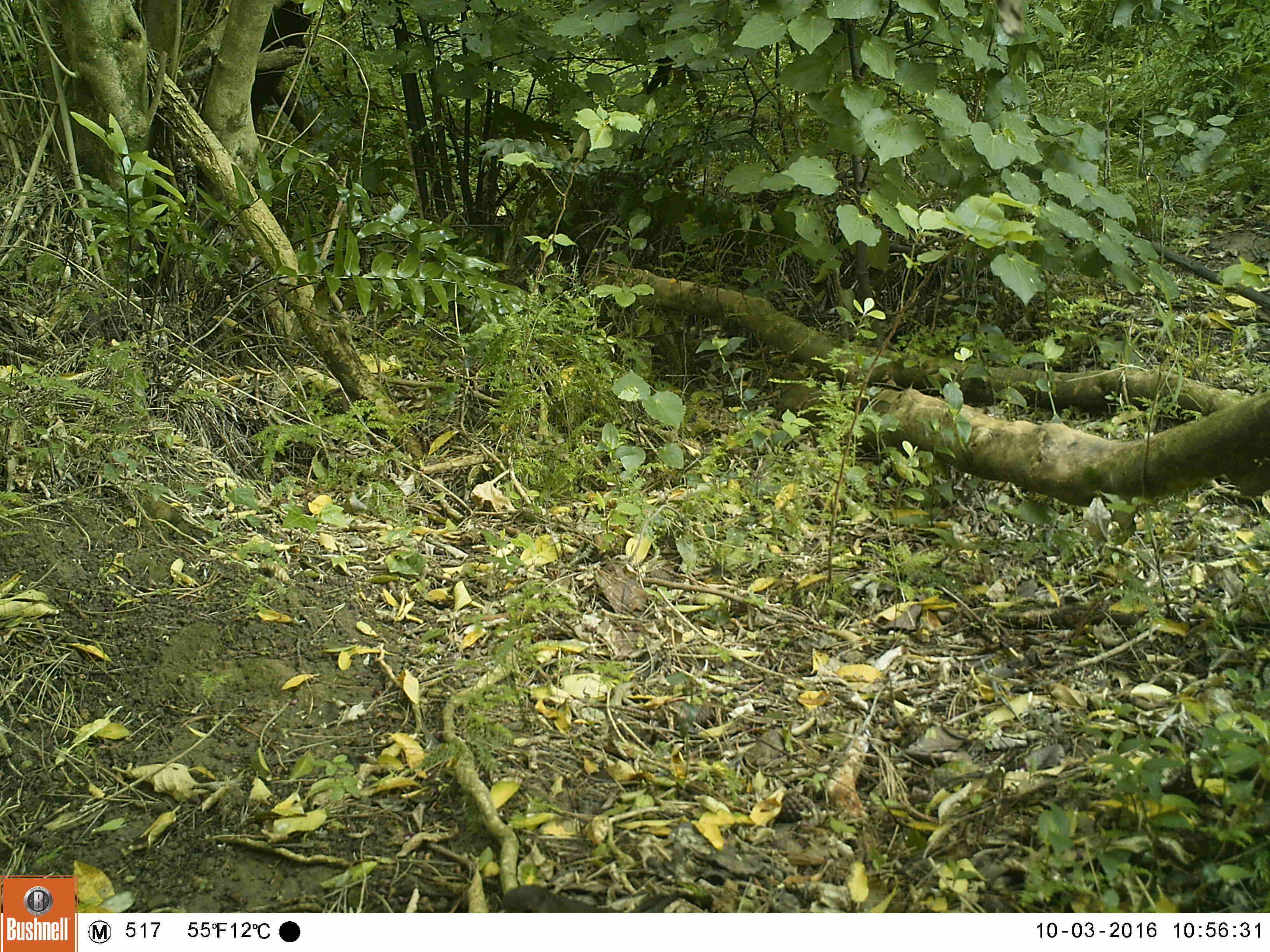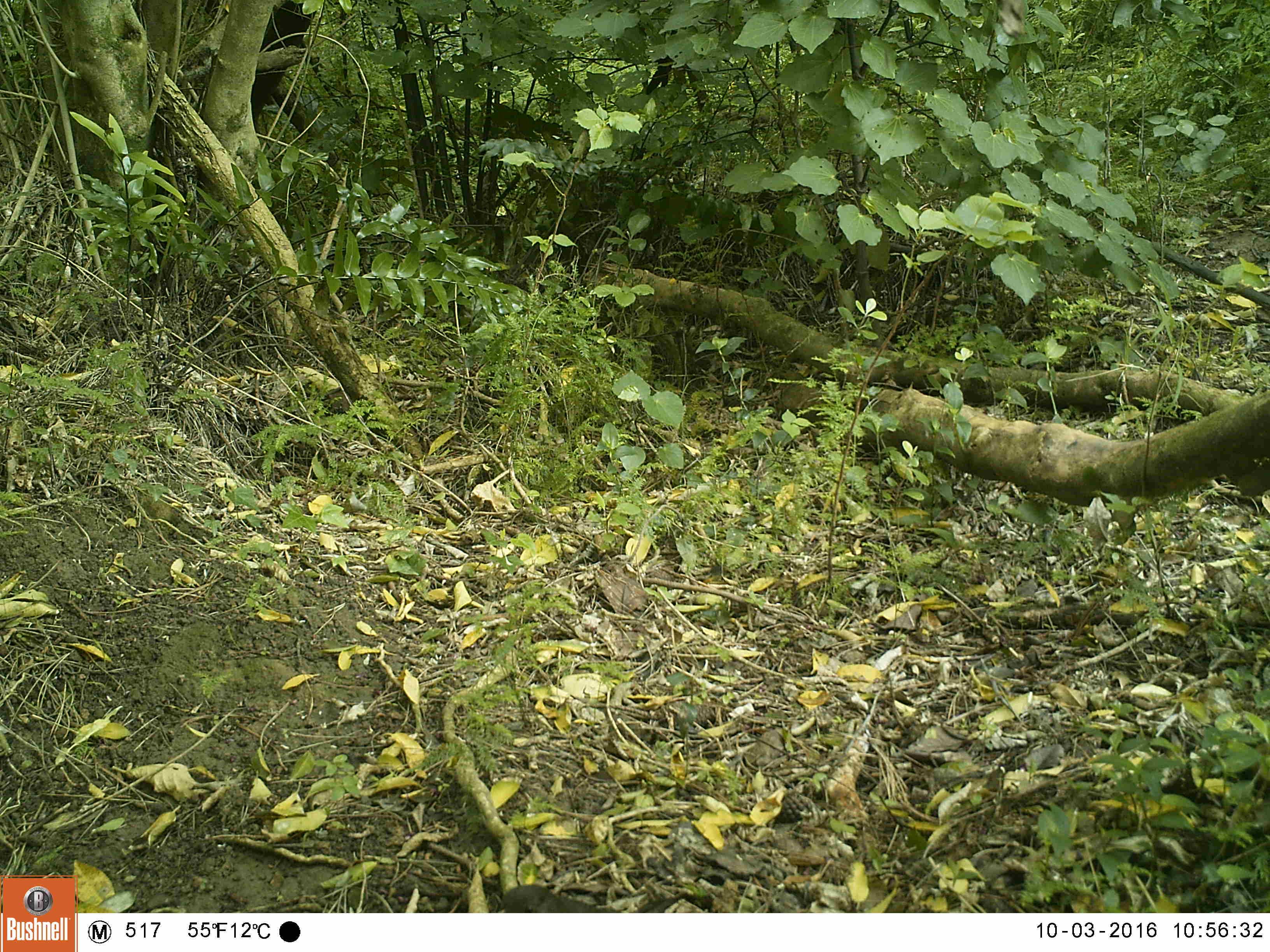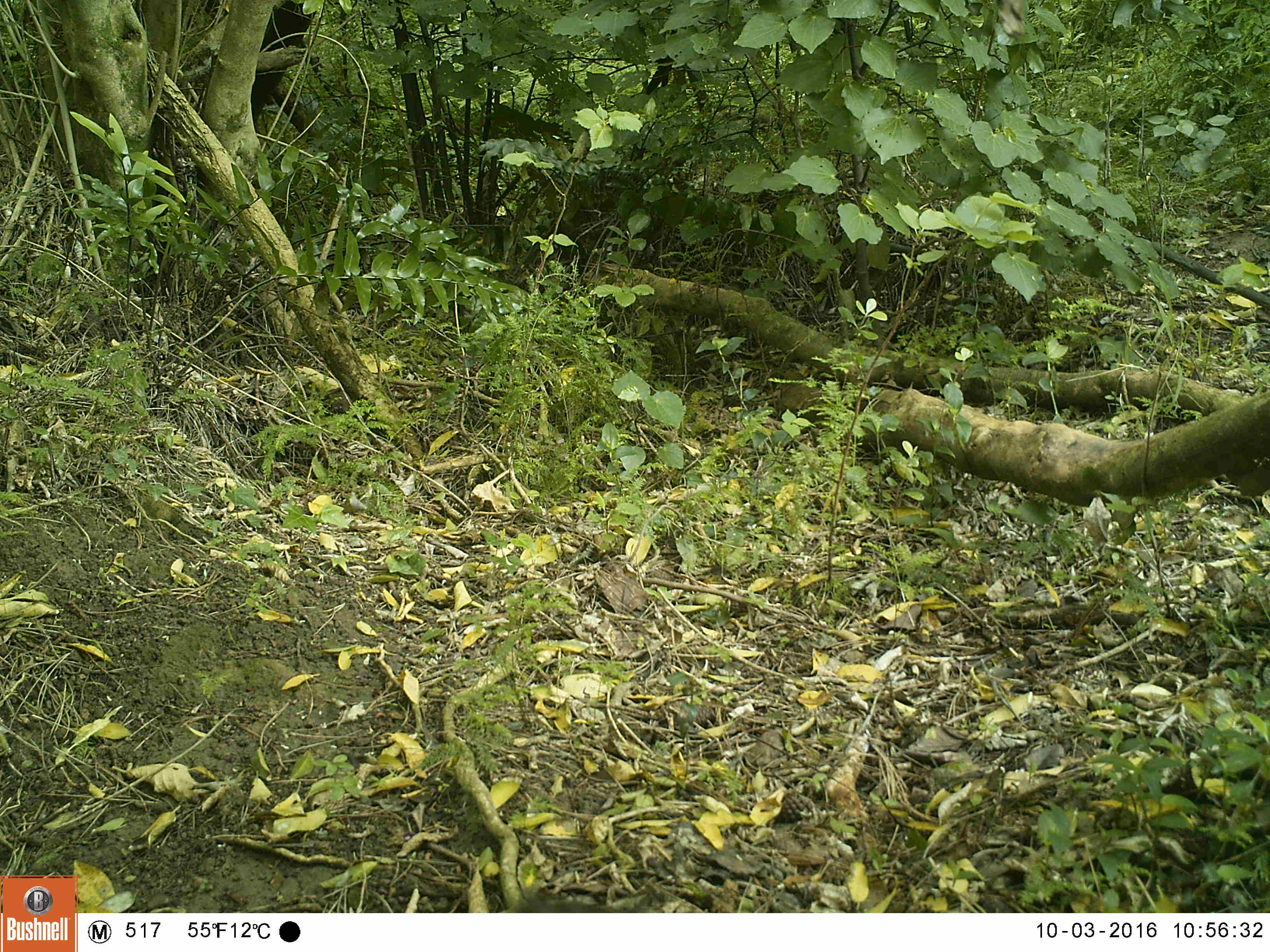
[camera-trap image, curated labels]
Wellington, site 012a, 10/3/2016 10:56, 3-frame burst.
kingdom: Animalia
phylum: Chordata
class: Aves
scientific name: Aves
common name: bird